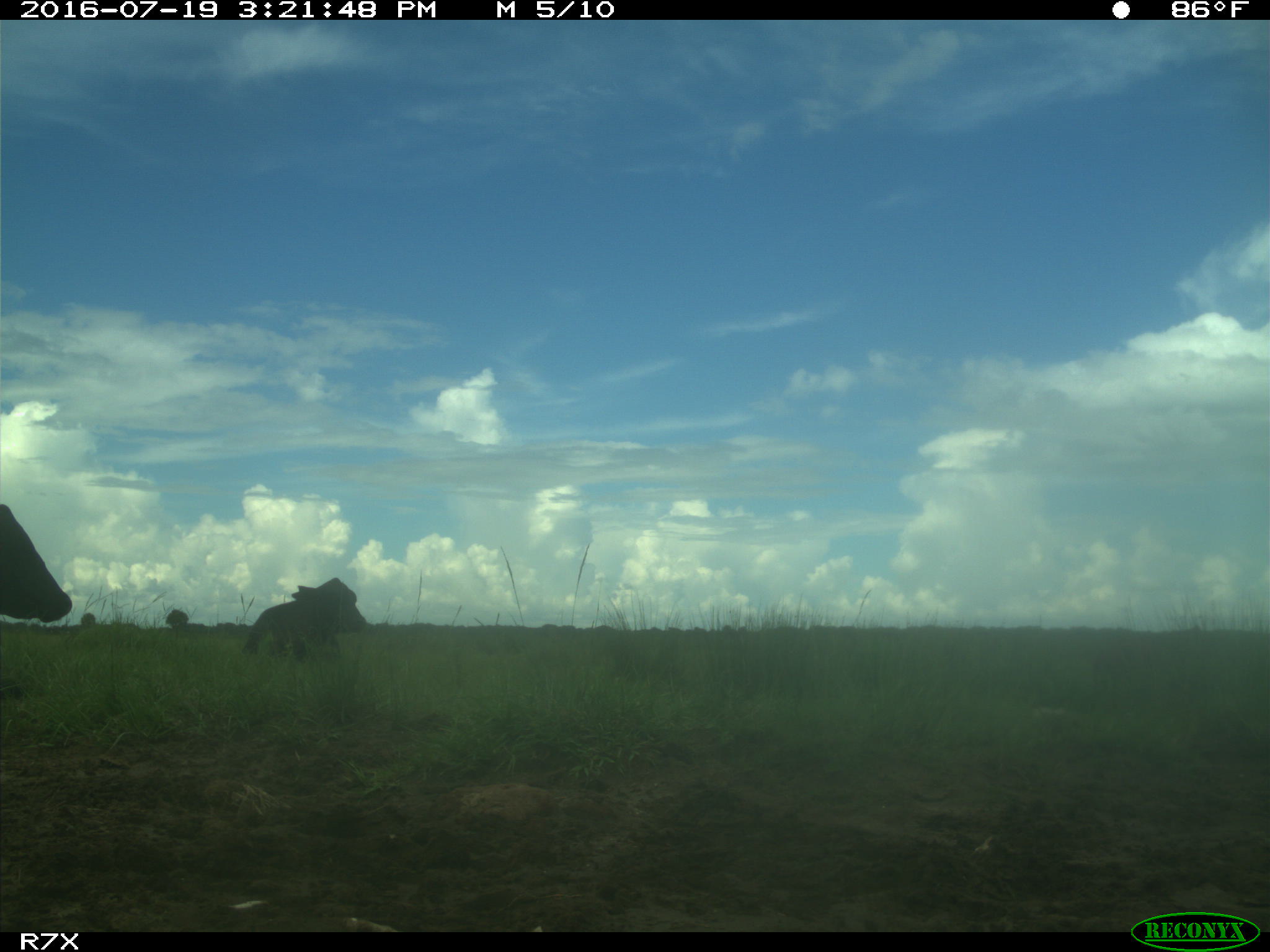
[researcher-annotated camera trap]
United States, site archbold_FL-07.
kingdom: Animalia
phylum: Chordata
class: Mammalia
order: Artiodactyla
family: Bovidae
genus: Bos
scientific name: Bos taurus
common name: domestic cow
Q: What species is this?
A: Bos taurus (domestic cow).